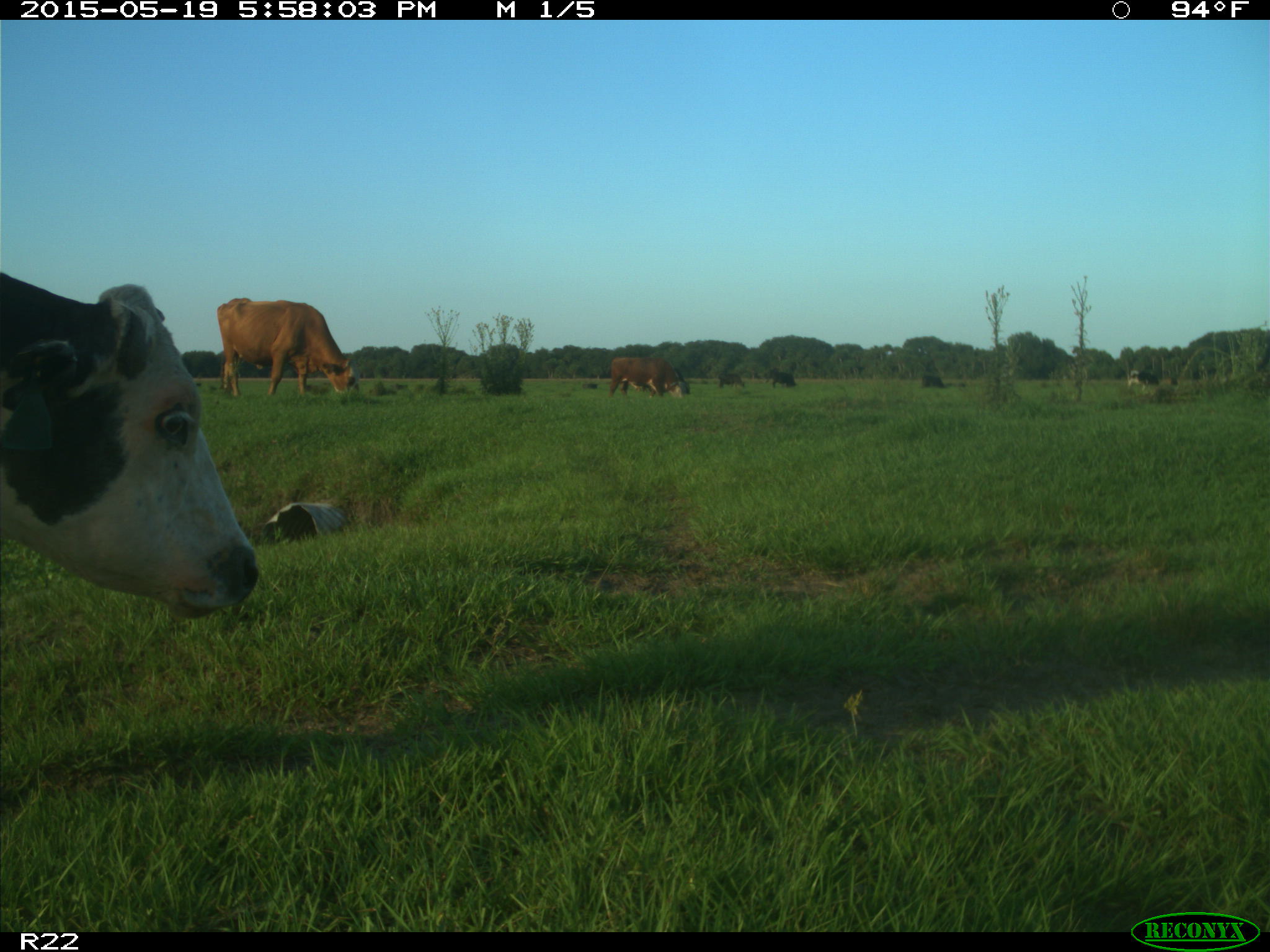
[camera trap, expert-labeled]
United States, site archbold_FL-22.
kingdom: Animalia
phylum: Chordata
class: Mammalia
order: Artiodactyla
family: Bovidae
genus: Bos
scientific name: Bos taurus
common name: domestic cow